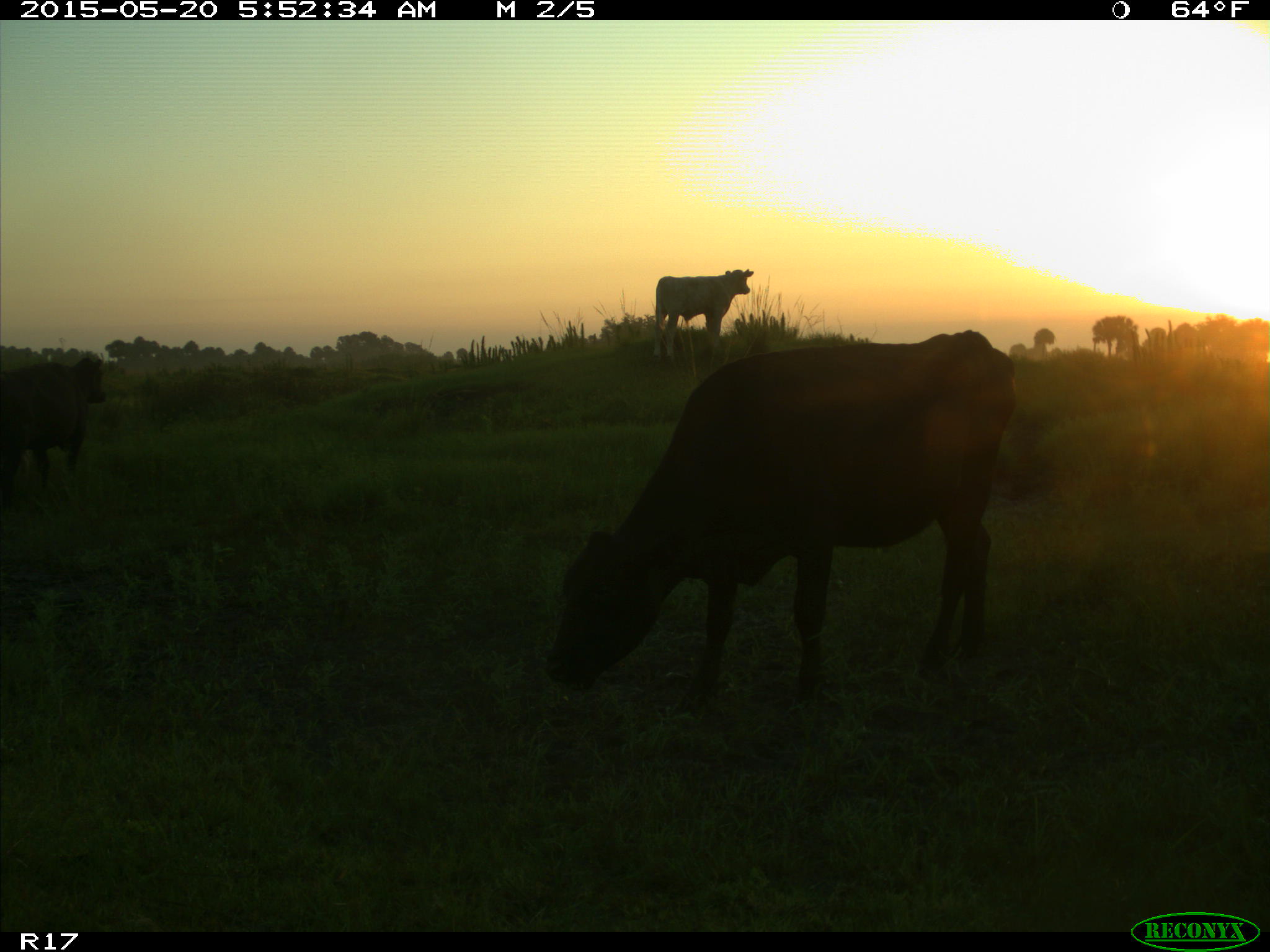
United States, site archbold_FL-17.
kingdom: Animalia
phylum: Chordata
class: Mammalia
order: Artiodactyla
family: Bovidae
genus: Bos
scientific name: Bos taurus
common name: domestic cow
Bos taurus (domestic cow).